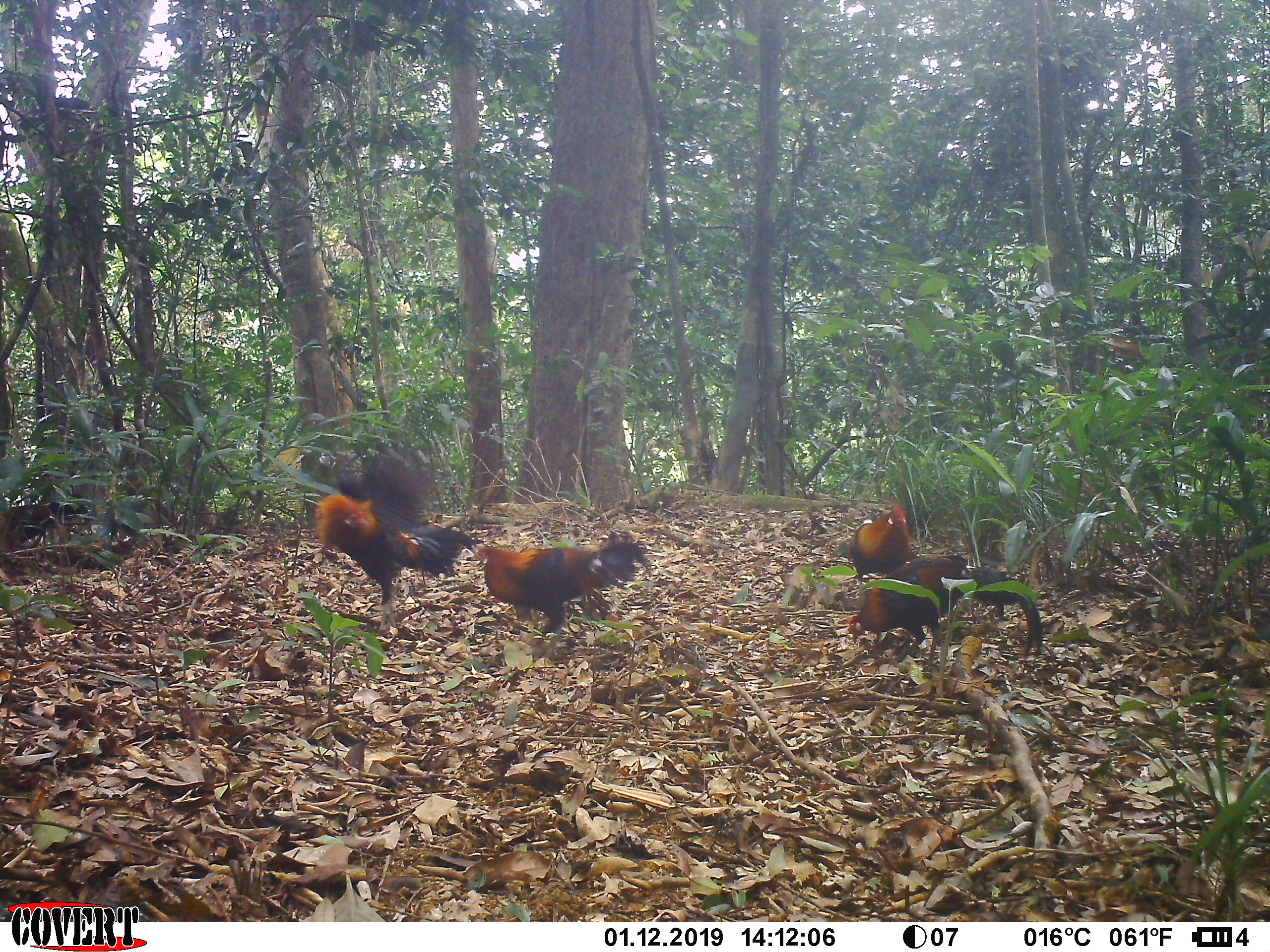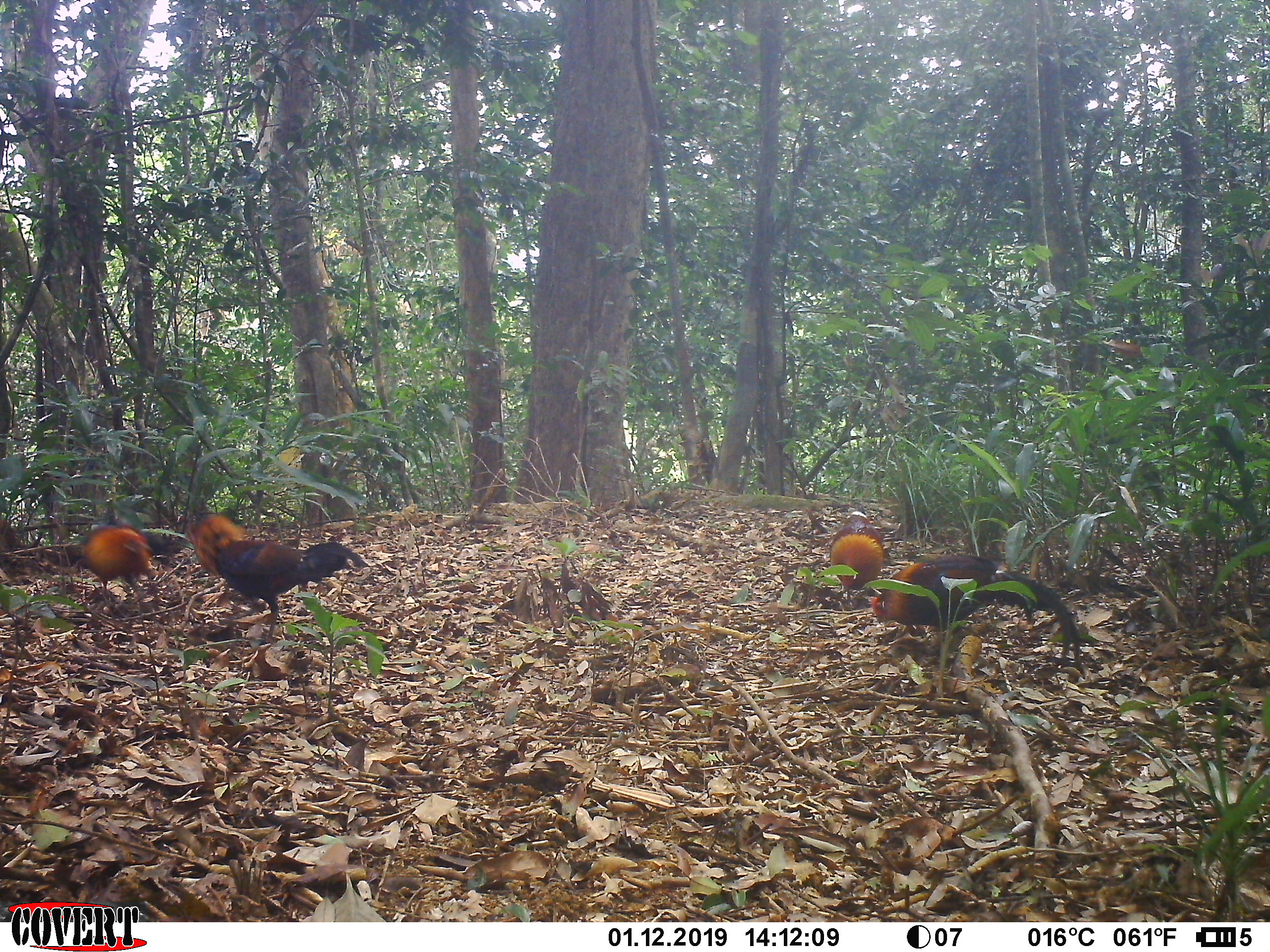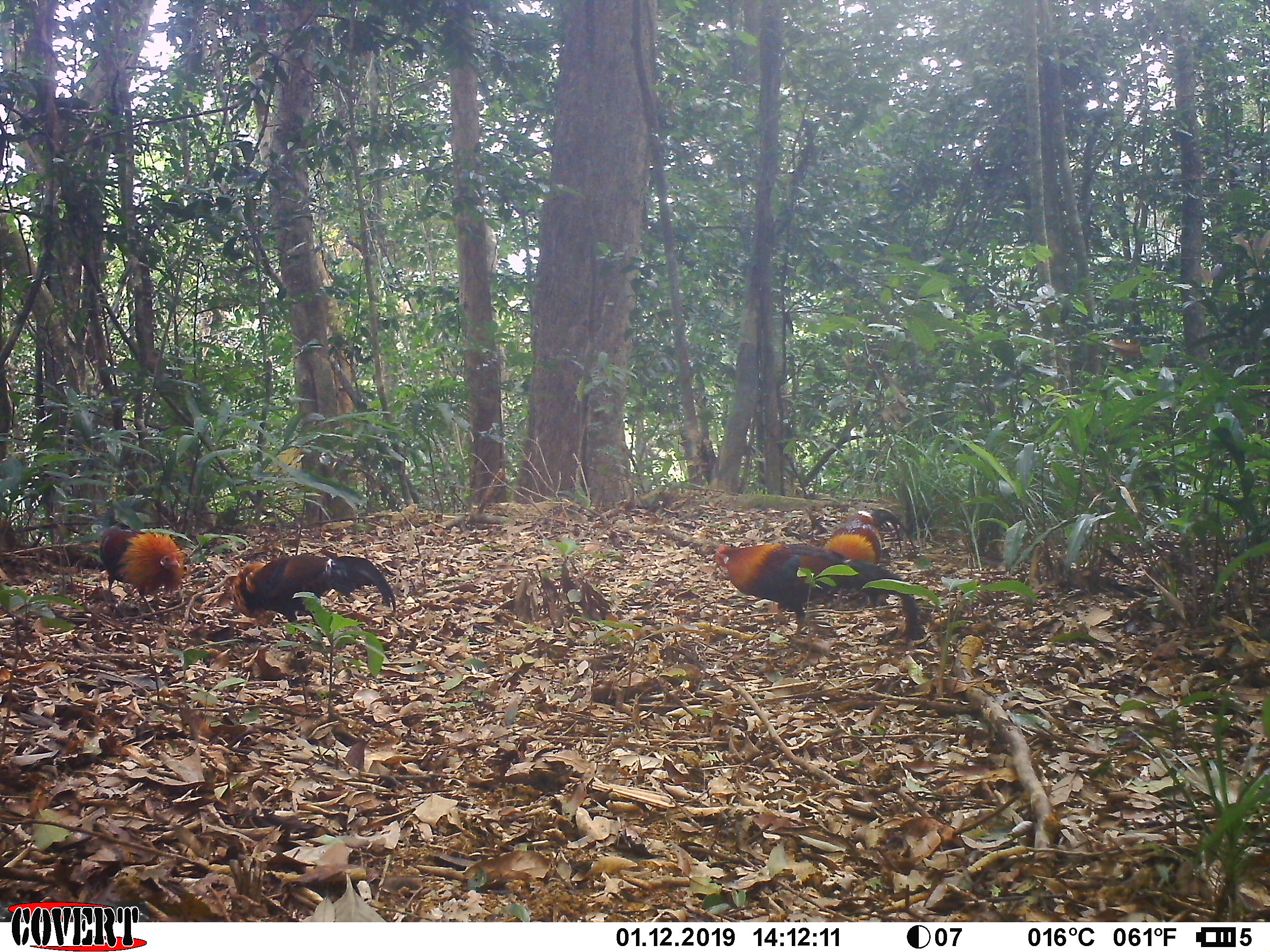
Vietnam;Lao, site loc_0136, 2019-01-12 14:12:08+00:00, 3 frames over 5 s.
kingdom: Animalia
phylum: Chordata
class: Aves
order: Galliformes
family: Phasianidae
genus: Gallus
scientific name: Gallus gallus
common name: red junglefowl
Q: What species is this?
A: Red junglefowl (Gallus gallus).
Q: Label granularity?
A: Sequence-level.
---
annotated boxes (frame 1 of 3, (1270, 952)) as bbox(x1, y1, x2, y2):
red junglefowl: bbox(313, 452, 483, 631); bbox(471, 541, 652, 660); bbox(846, 558, 1042, 665); bbox(832, 502, 912, 606)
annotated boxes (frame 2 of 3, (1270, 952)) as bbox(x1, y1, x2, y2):
red junglefowl: bbox(871, 554, 1081, 674); bbox(215, 539, 368, 644); bbox(82, 518, 154, 617); bbox(829, 506, 887, 605); bbox(184, 514, 247, 596)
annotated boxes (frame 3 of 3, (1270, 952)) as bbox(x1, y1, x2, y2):
red junglefowl: bbox(714, 542, 930, 651); bbox(230, 554, 396, 641); bbox(98, 522, 184, 616); bbox(823, 508, 916, 565)